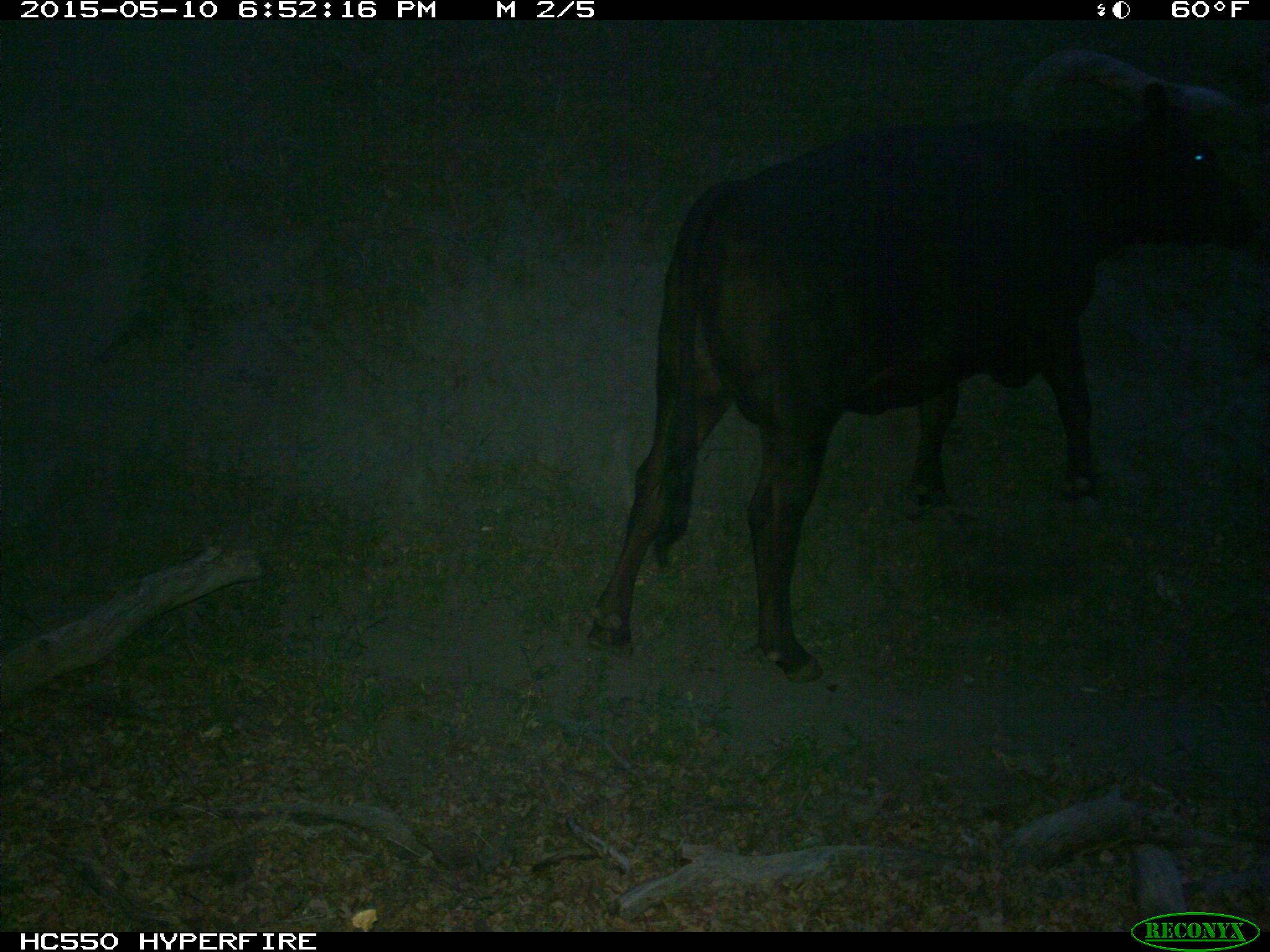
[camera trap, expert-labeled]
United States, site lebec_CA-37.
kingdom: Animalia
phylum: Chordata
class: Mammalia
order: Artiodactyla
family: Bovidae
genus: Bos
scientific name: Bos taurus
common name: domestic cow